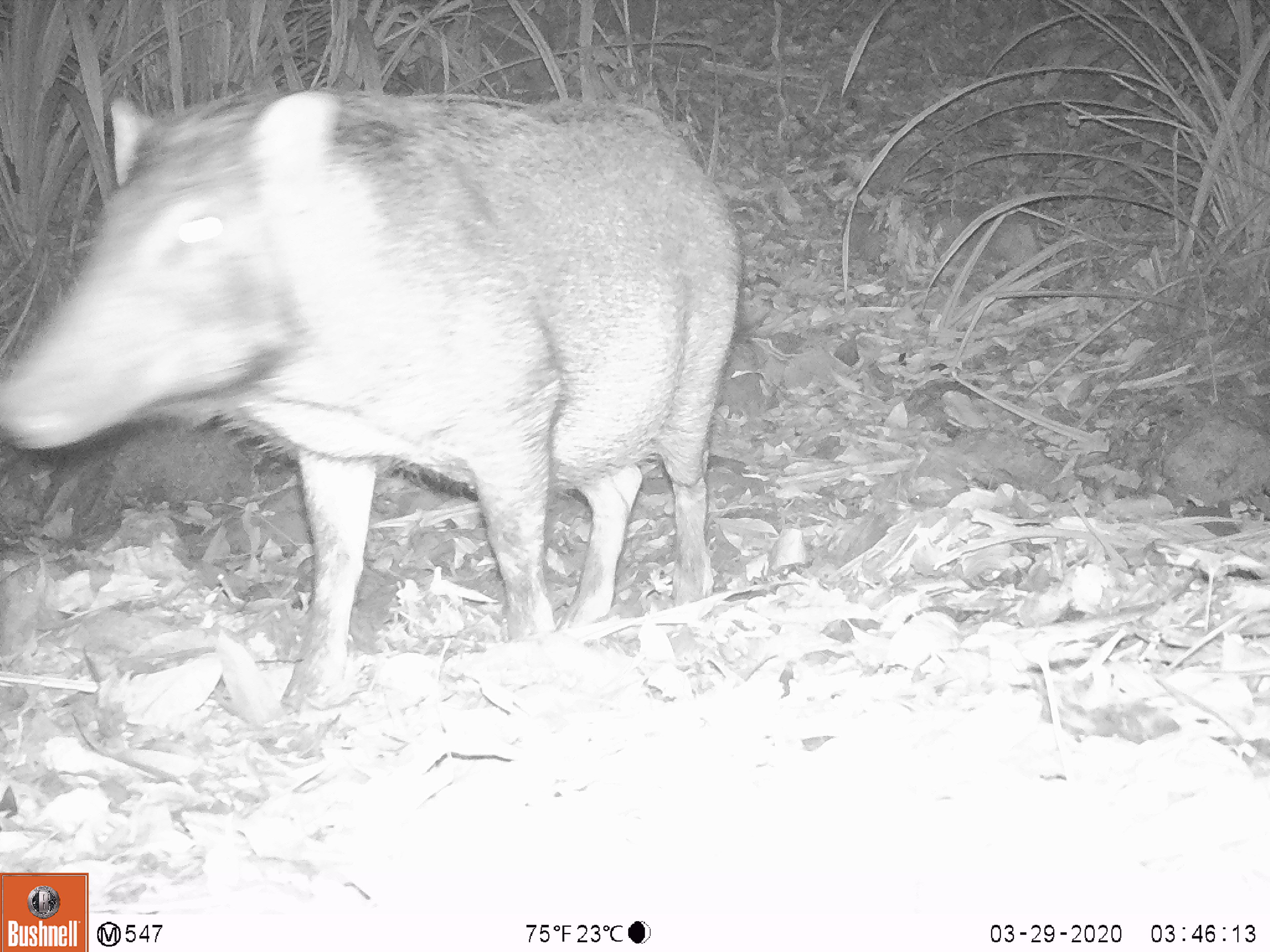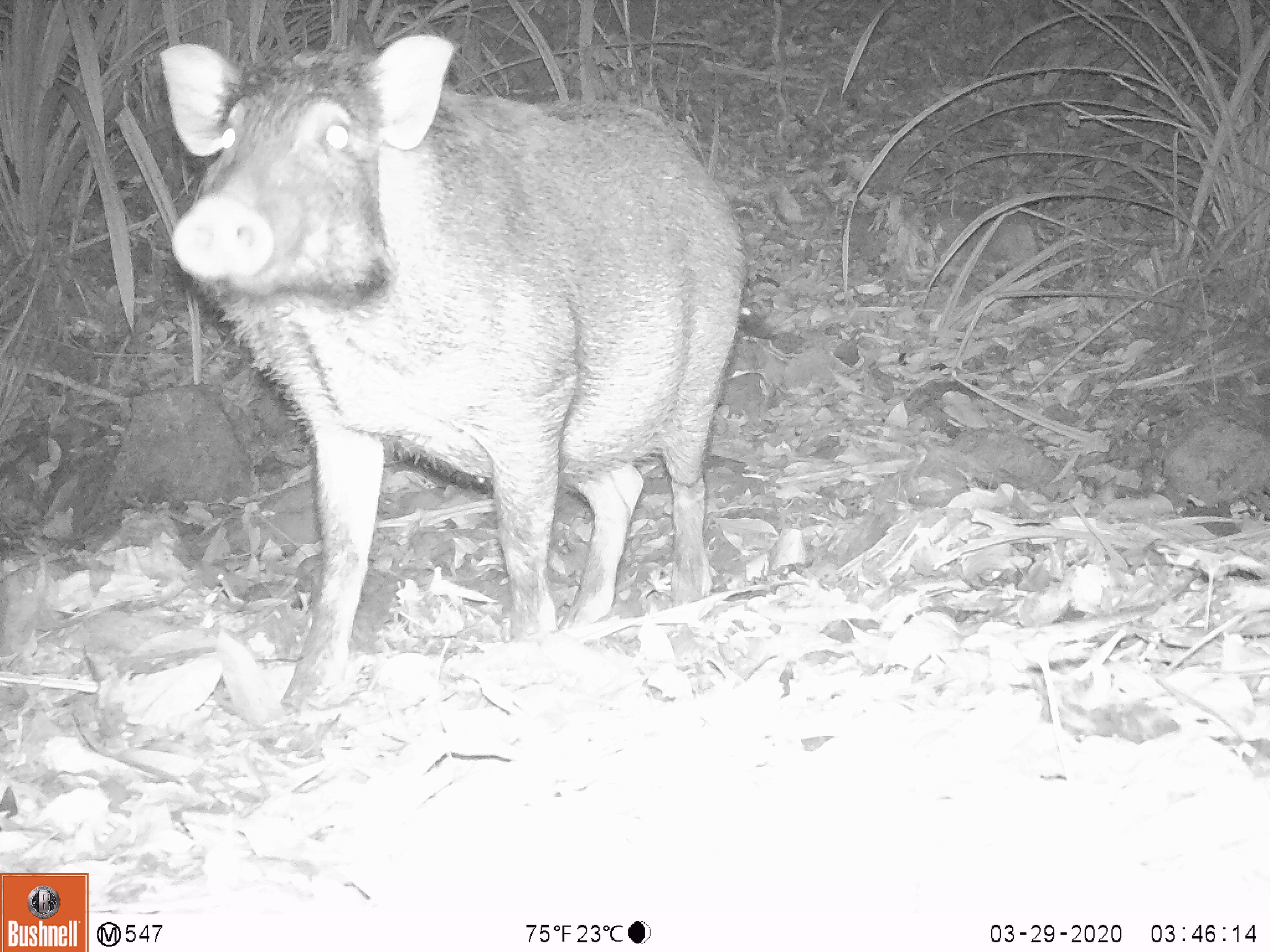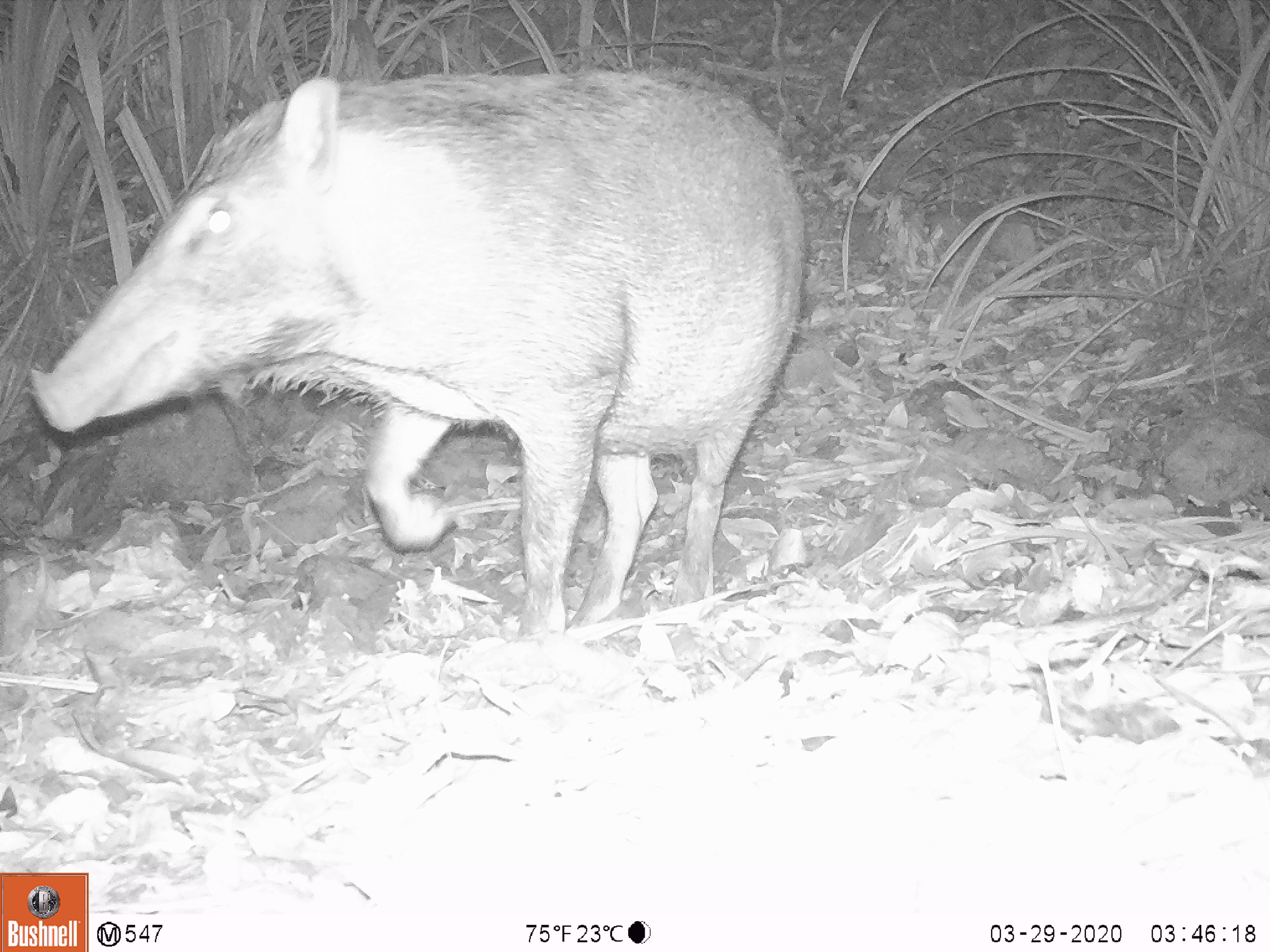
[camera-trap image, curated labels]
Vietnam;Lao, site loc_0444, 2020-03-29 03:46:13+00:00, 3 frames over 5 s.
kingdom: Animalia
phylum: Chordata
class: Mammalia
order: Artiodactyla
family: Suidae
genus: Sus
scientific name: Sus scrofa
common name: eurasian wild pig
Eurasian wild pig (Sus scrofa). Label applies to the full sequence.